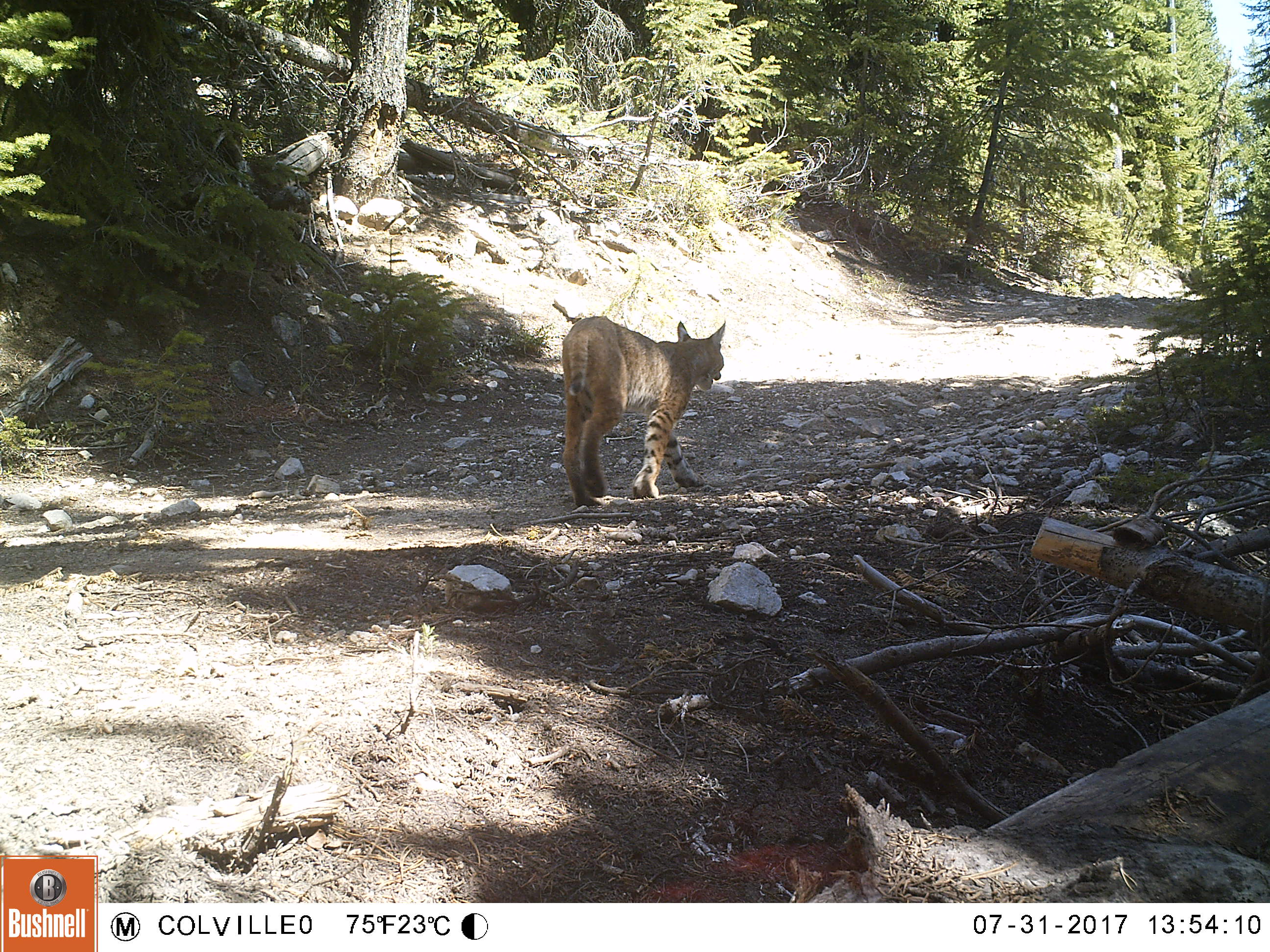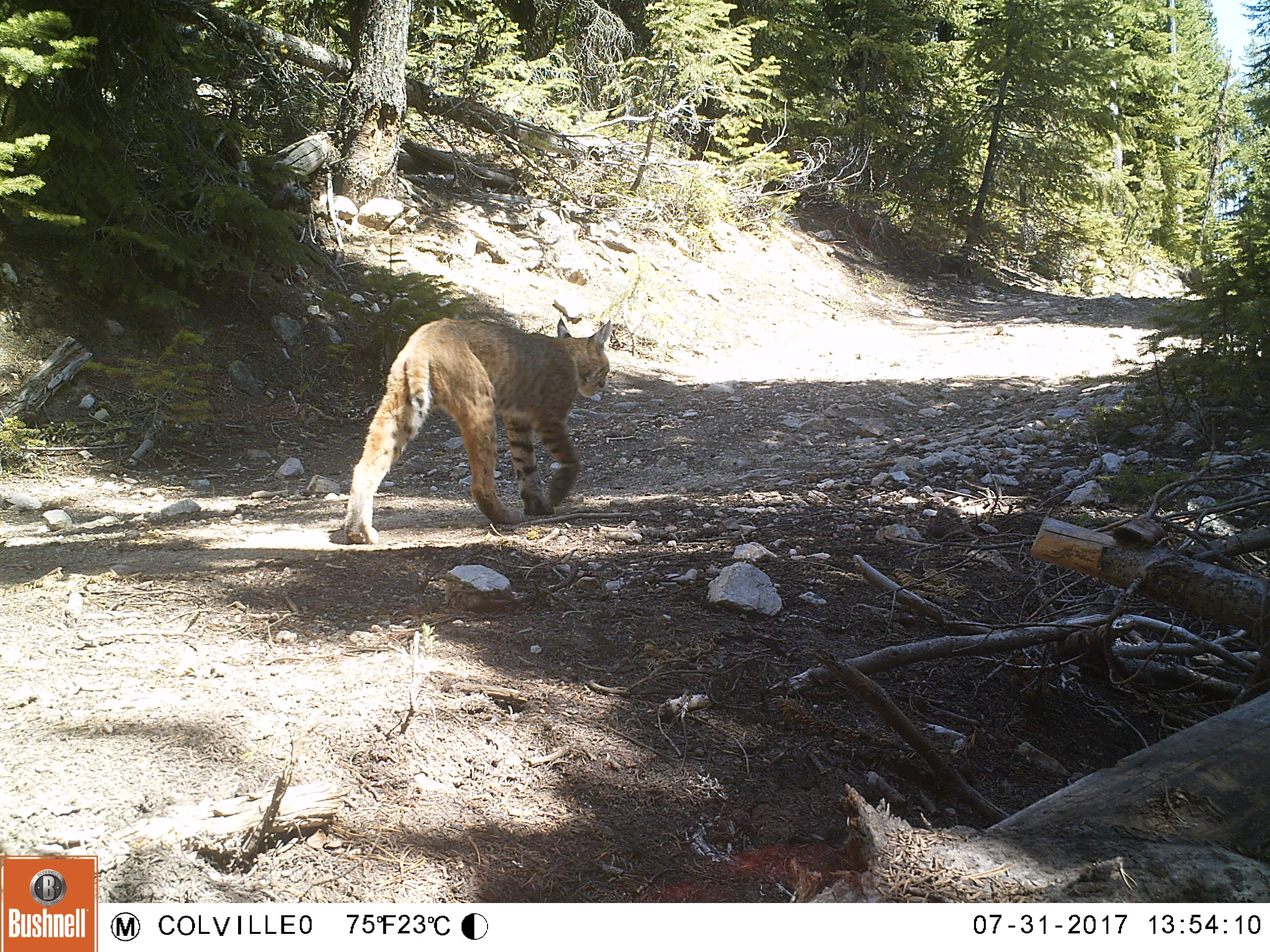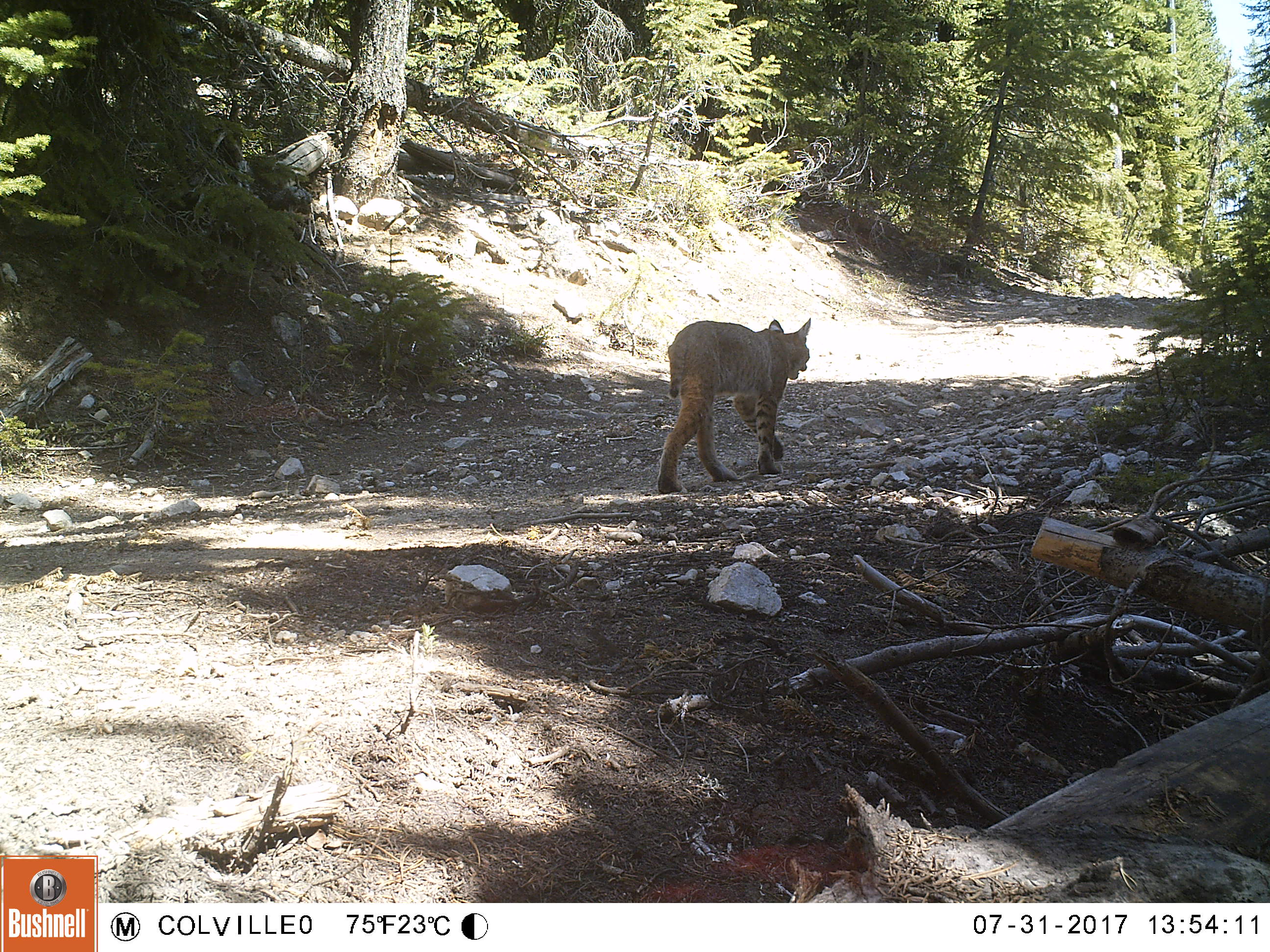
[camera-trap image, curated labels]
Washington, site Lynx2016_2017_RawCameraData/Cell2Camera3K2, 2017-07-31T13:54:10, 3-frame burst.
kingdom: Animalia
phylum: Chordata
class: Mammalia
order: Carnivora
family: Felidae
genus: Lynx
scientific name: Lynx rufus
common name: bobcat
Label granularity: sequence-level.